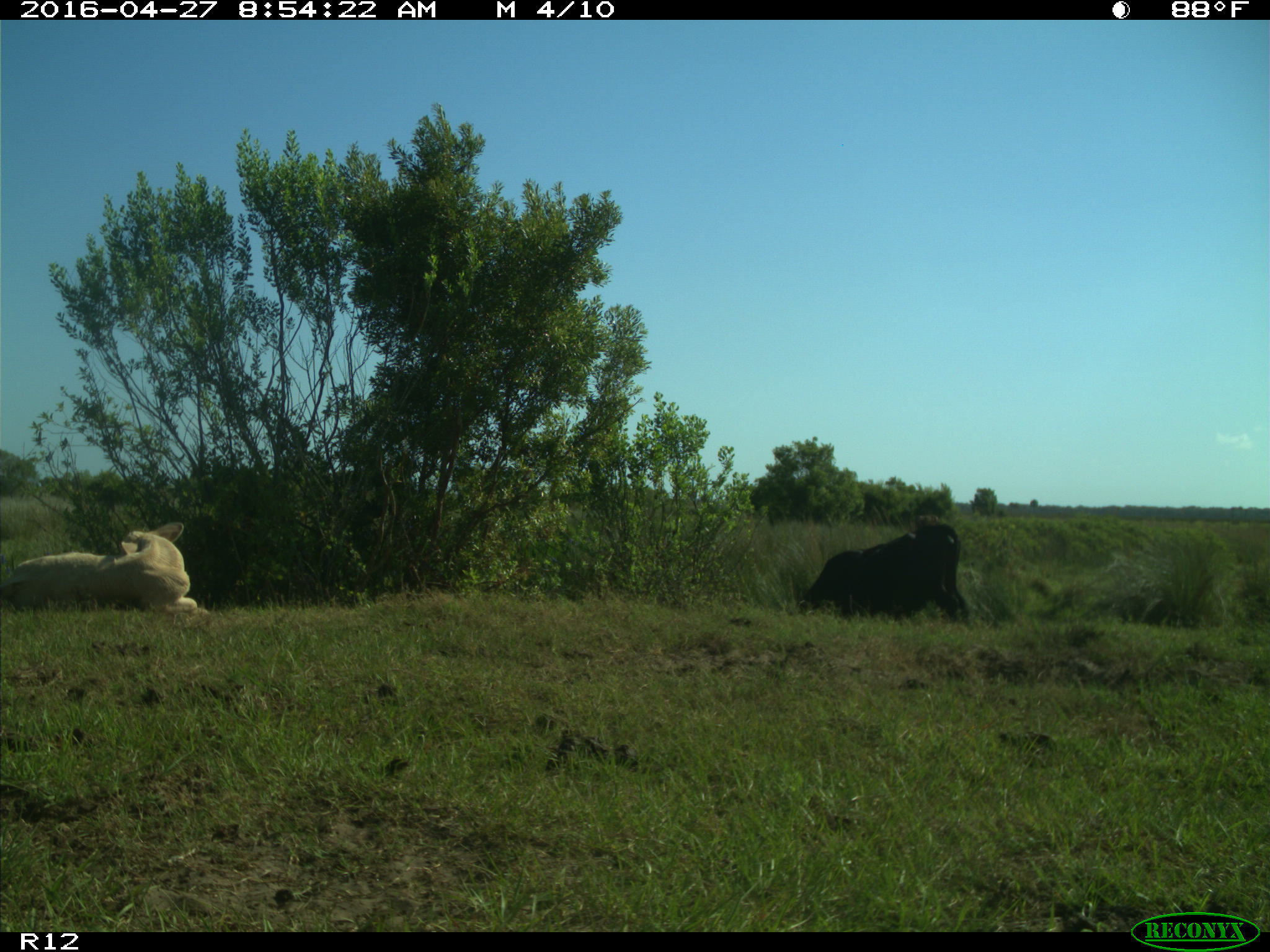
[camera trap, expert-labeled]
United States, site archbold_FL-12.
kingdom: Animalia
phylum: Chordata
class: Mammalia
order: Artiodactyla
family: Bovidae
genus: Bos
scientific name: Bos taurus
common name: domestic cow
Bos taurus (domestic cow).